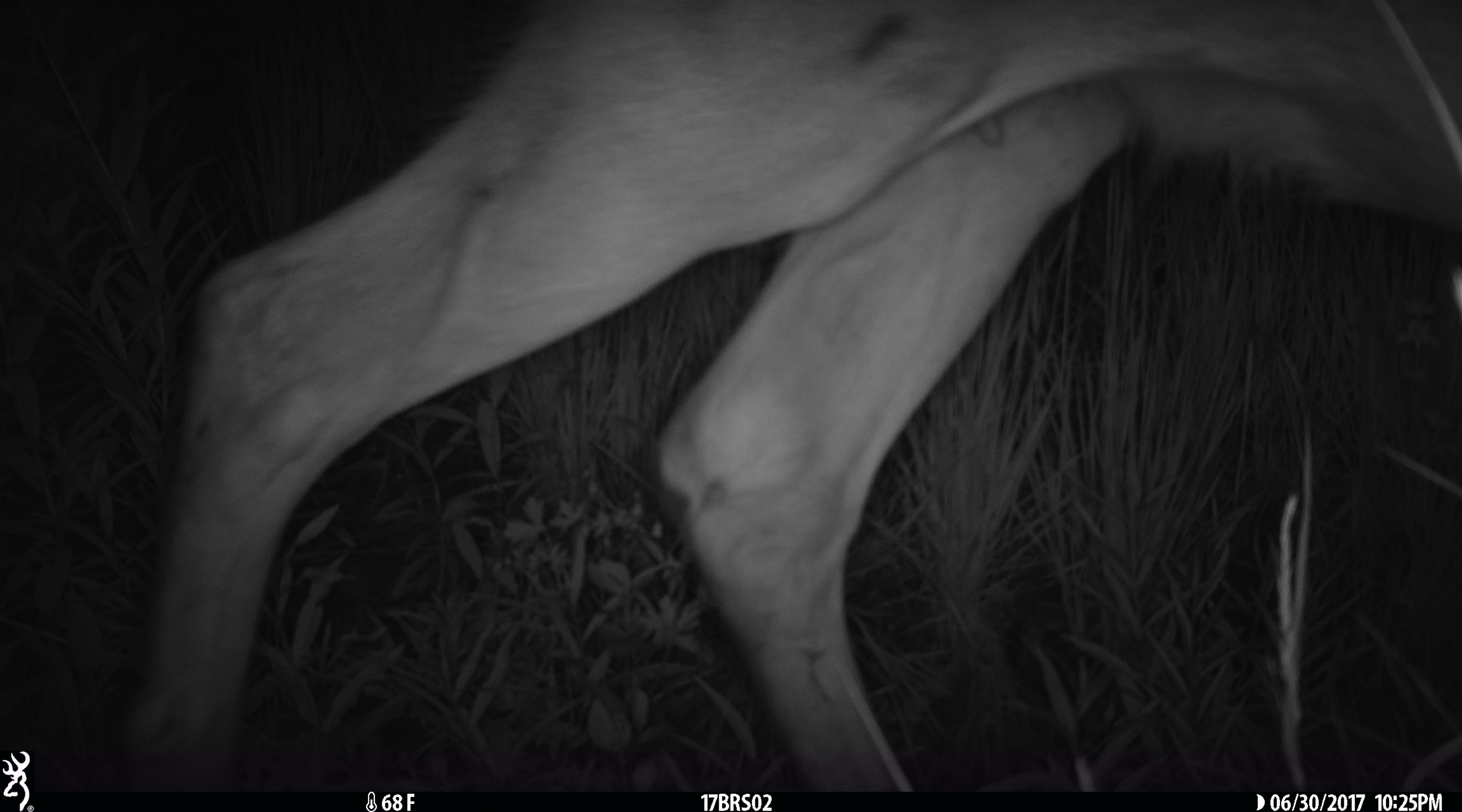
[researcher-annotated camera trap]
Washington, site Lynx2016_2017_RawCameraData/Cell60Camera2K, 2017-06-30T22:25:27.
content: unidentified animal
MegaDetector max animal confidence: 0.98